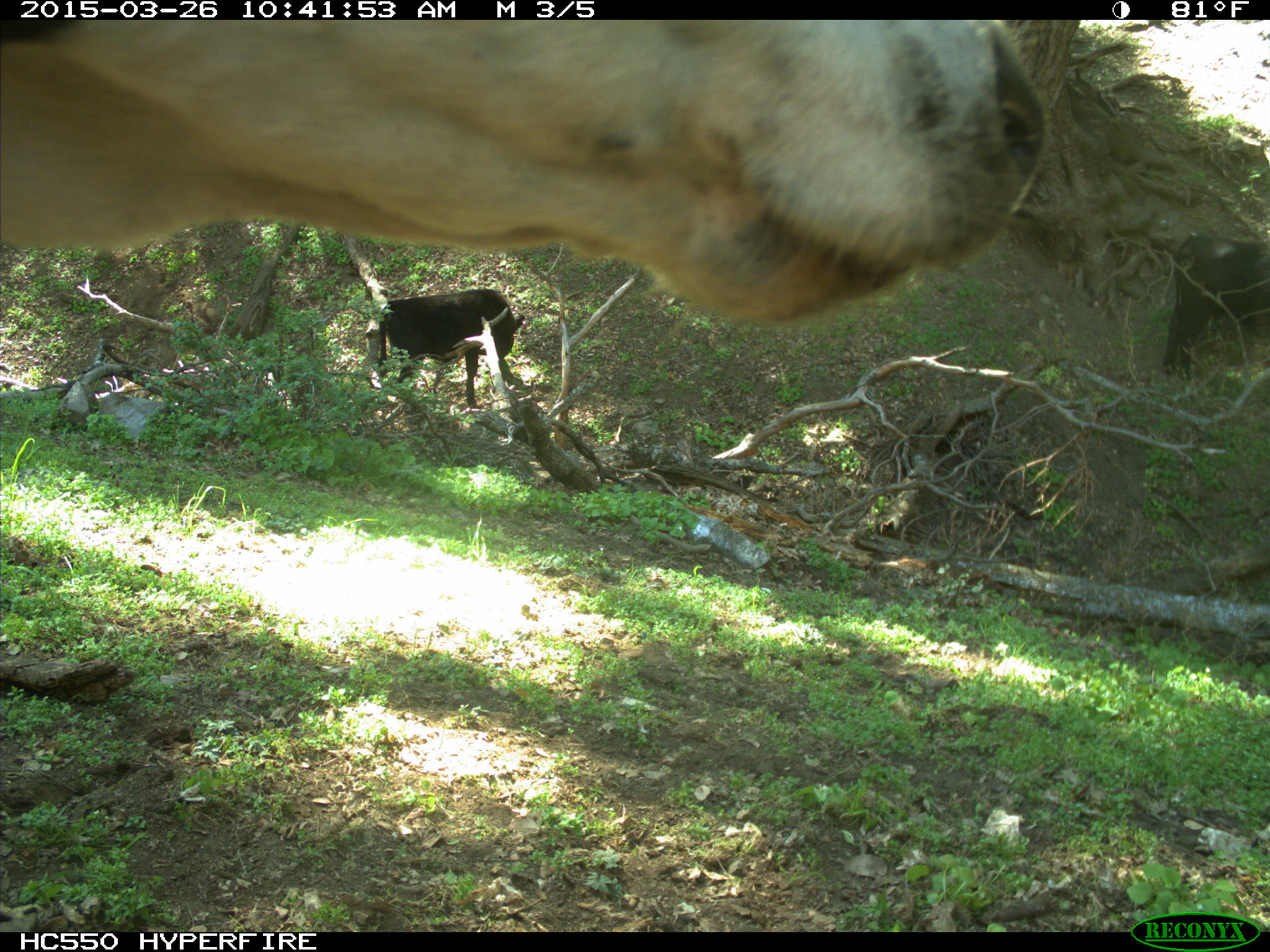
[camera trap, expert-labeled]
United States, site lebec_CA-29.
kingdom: Animalia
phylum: Chordata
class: Mammalia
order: Artiodactyla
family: Bovidae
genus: Bos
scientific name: Bos taurus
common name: domestic cow